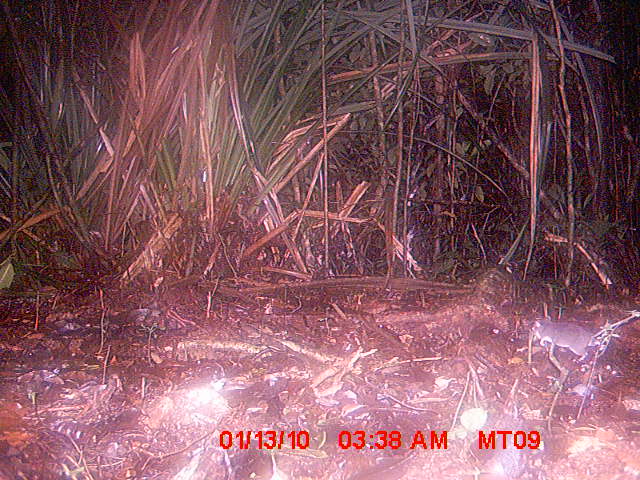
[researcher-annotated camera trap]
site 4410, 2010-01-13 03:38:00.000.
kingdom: Animalia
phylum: Chordata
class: Mammalia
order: Rodentia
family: Nesomyidae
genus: Eliurus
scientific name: Eliurus penicillatus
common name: white-tipped tufted-tailed rat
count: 1